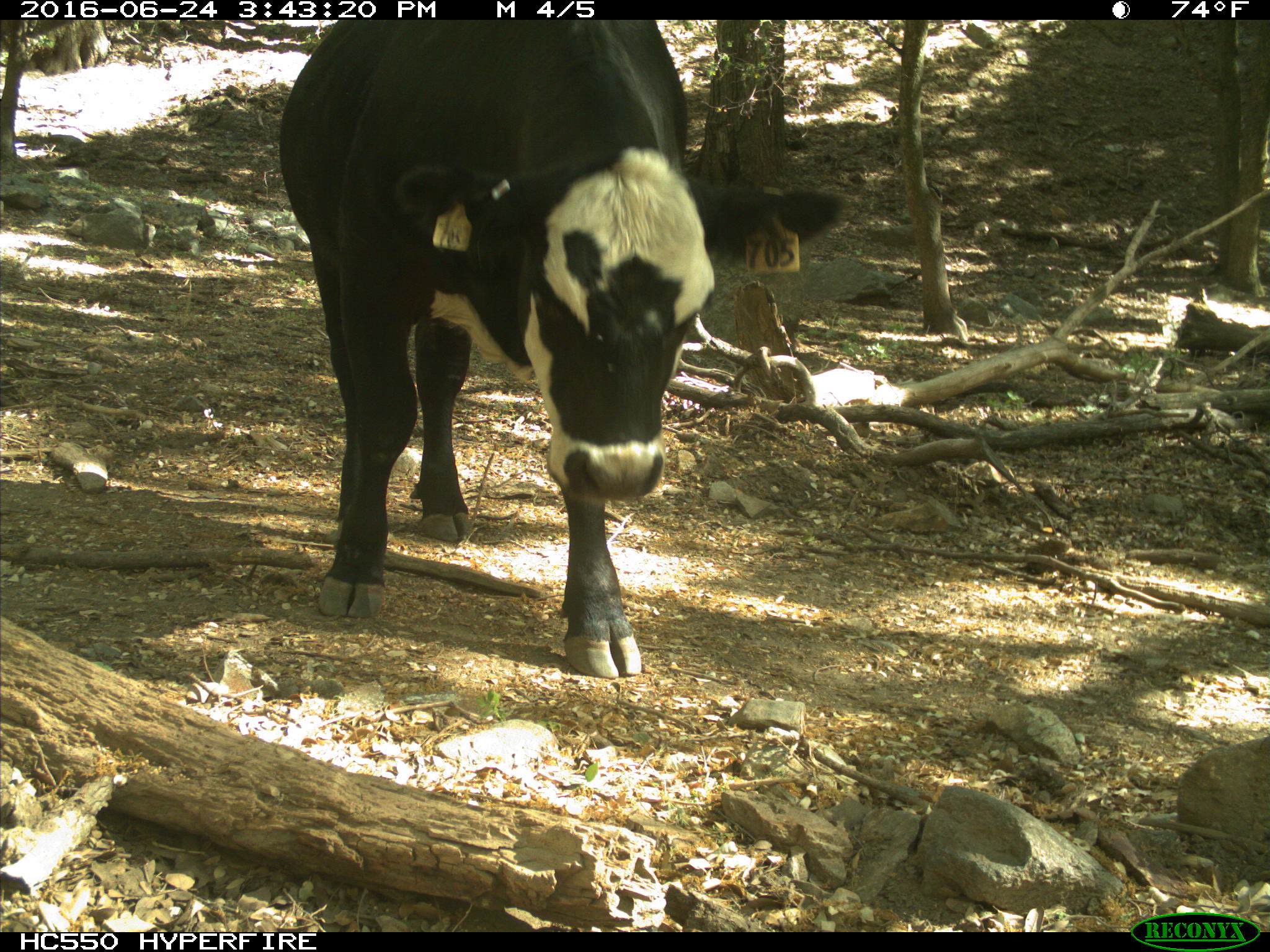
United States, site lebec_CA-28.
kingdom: Animalia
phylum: Chordata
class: Mammalia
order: Artiodactyla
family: Bovidae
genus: Bos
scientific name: Bos taurus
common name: domestic cow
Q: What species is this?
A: Bos taurus (domestic cow).